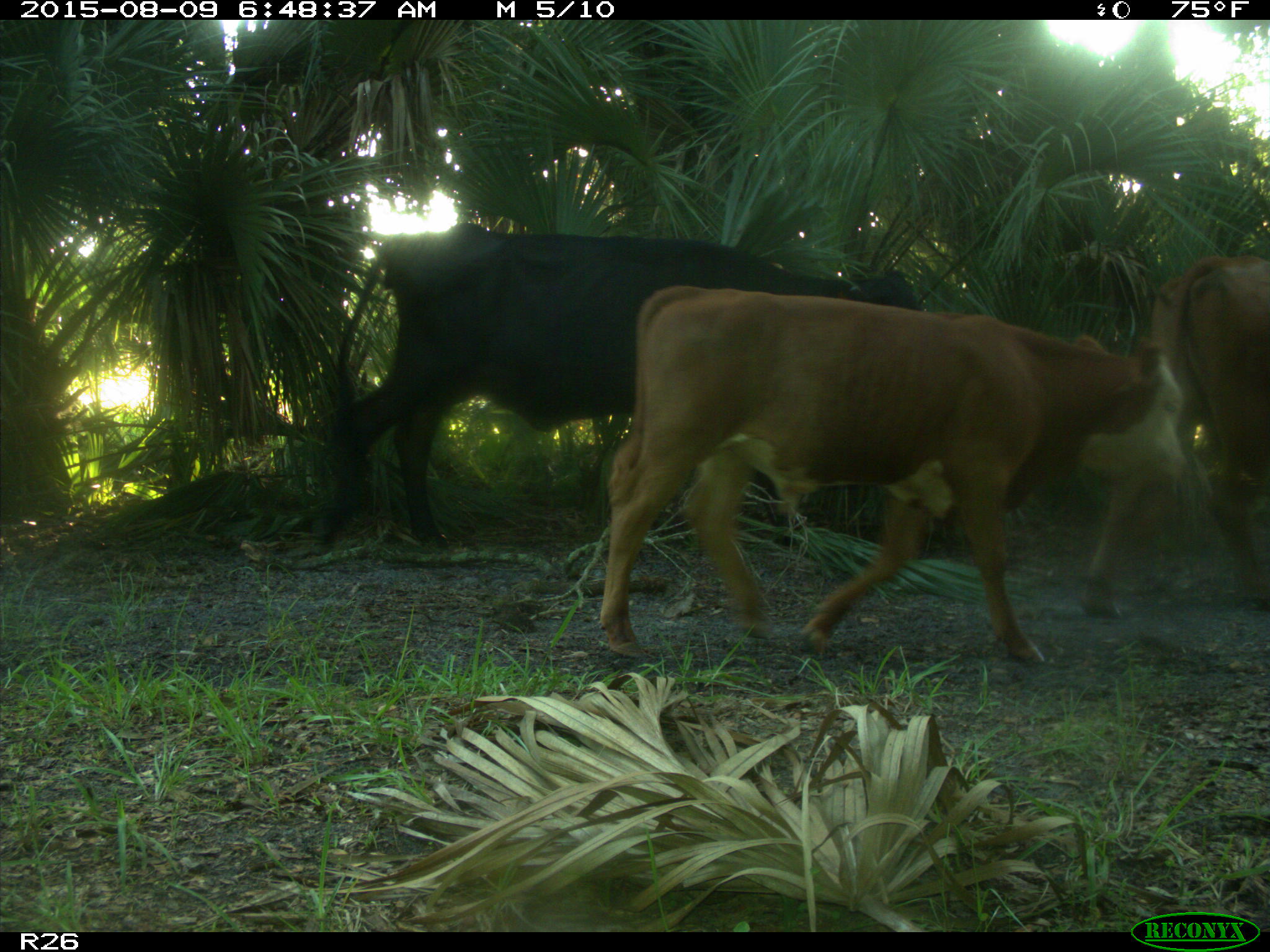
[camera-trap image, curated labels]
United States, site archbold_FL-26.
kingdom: Animalia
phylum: Chordata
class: Mammalia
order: Artiodactyla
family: Bovidae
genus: Bos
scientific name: Bos taurus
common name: domestic cow